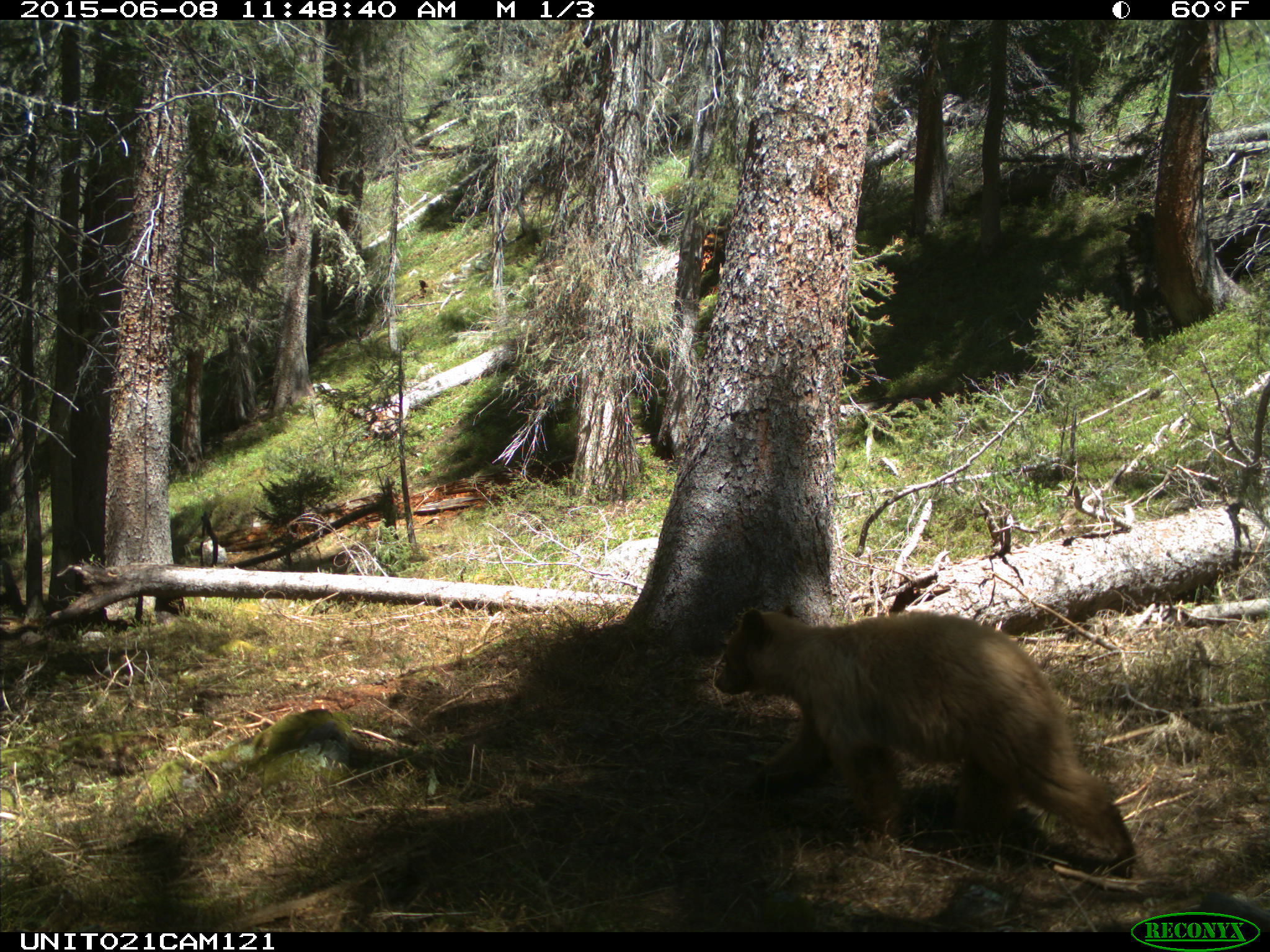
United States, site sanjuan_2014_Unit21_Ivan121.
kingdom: Animalia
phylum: Chordata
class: Mammalia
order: Carnivora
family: Ursidae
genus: Ursus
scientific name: Ursus americanus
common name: american black bear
Ursus americanus (american black bear).